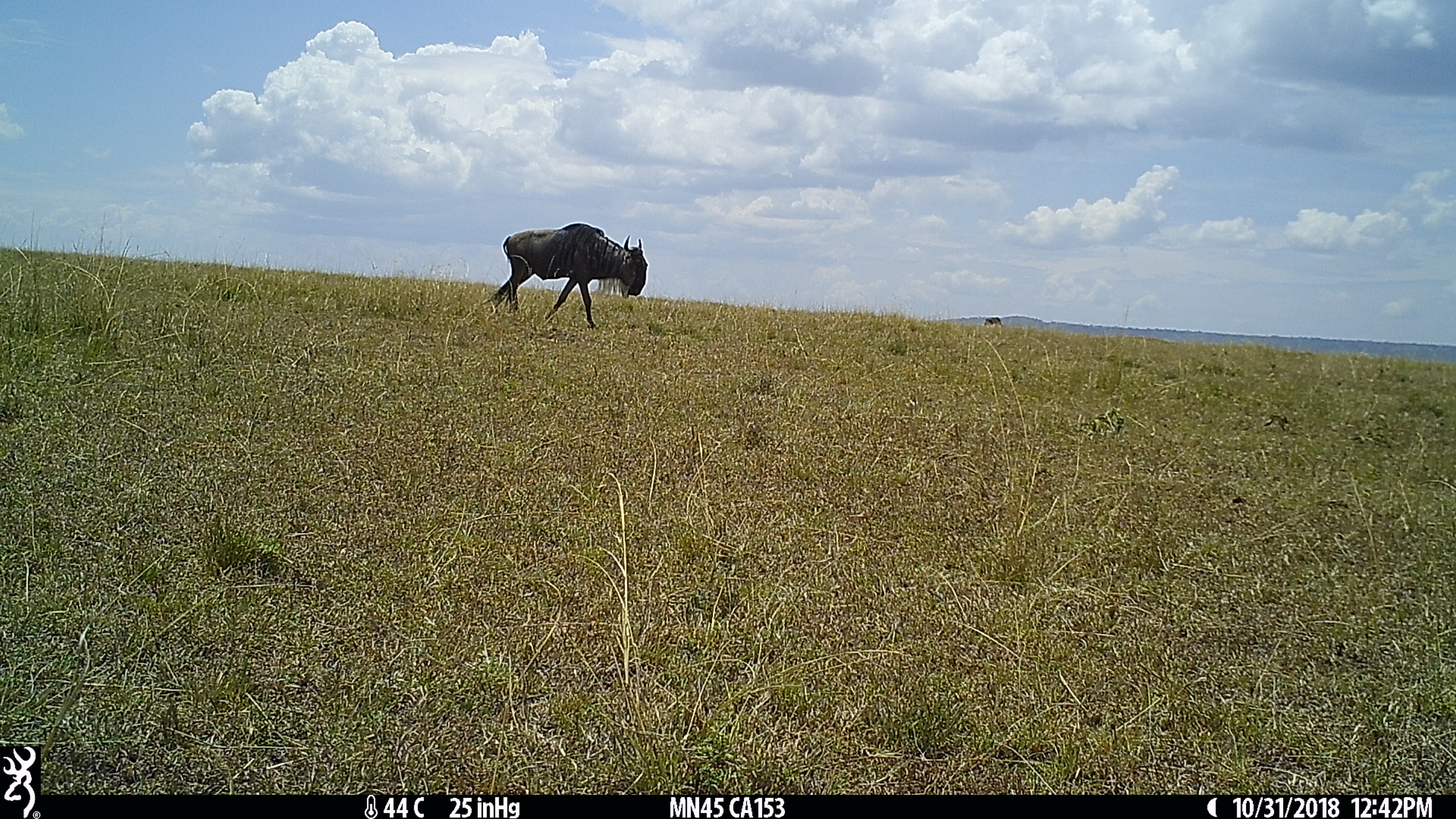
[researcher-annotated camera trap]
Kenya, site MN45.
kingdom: Animalia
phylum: Chordata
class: Mammalia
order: Artiodactyla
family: Bovidae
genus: Connochaetes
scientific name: Connochaetes taurinus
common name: blue wildebeest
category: wildebeest